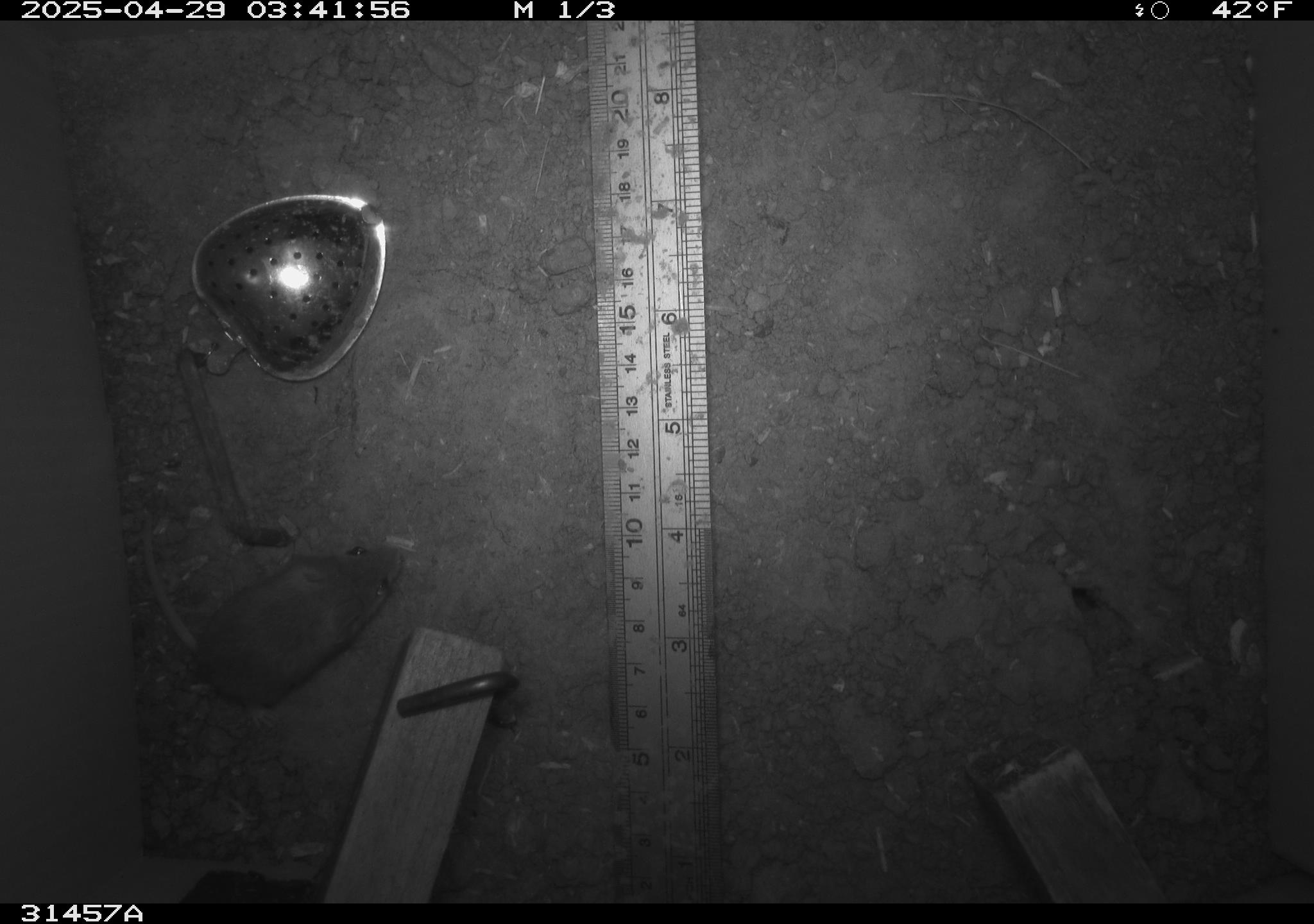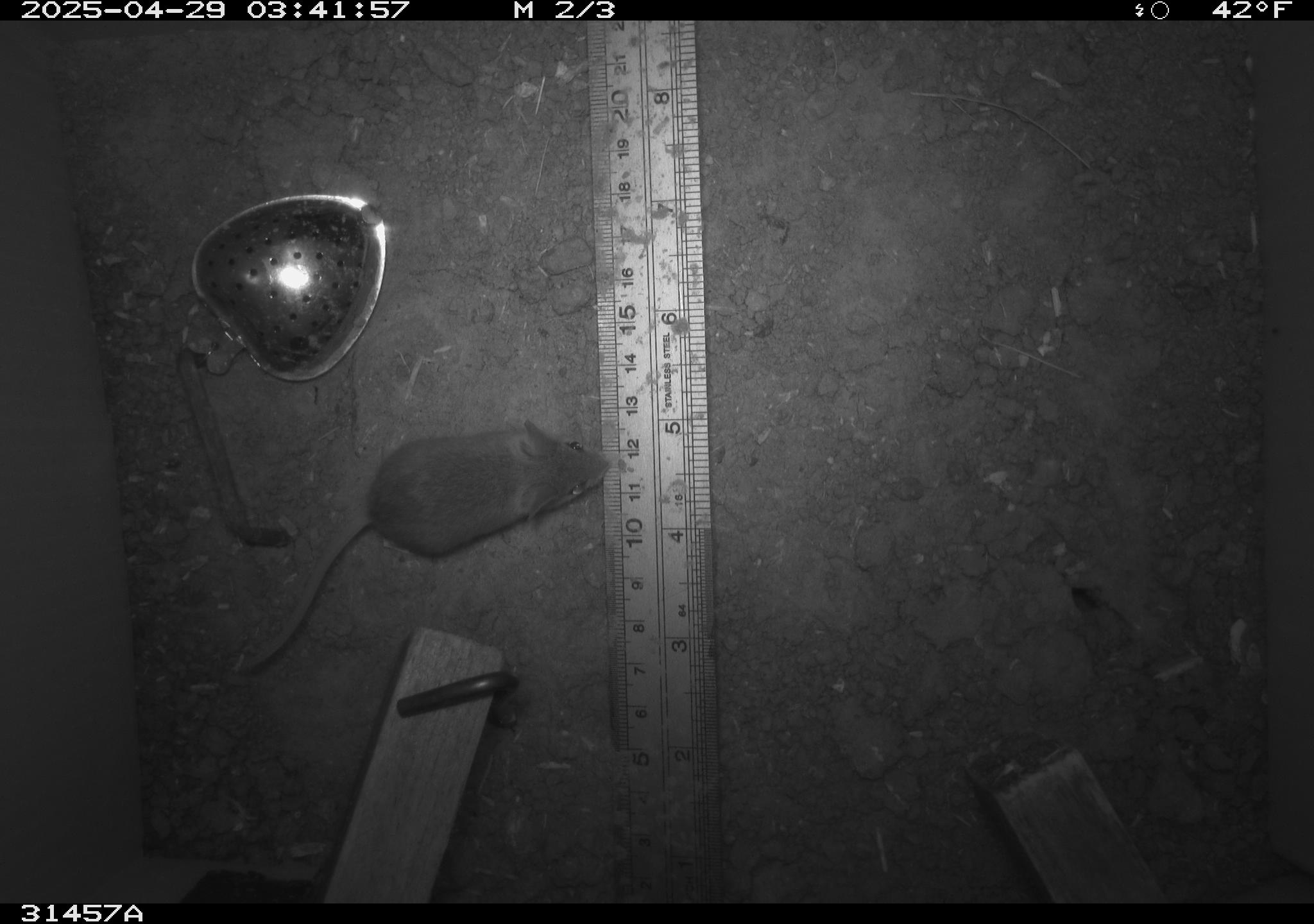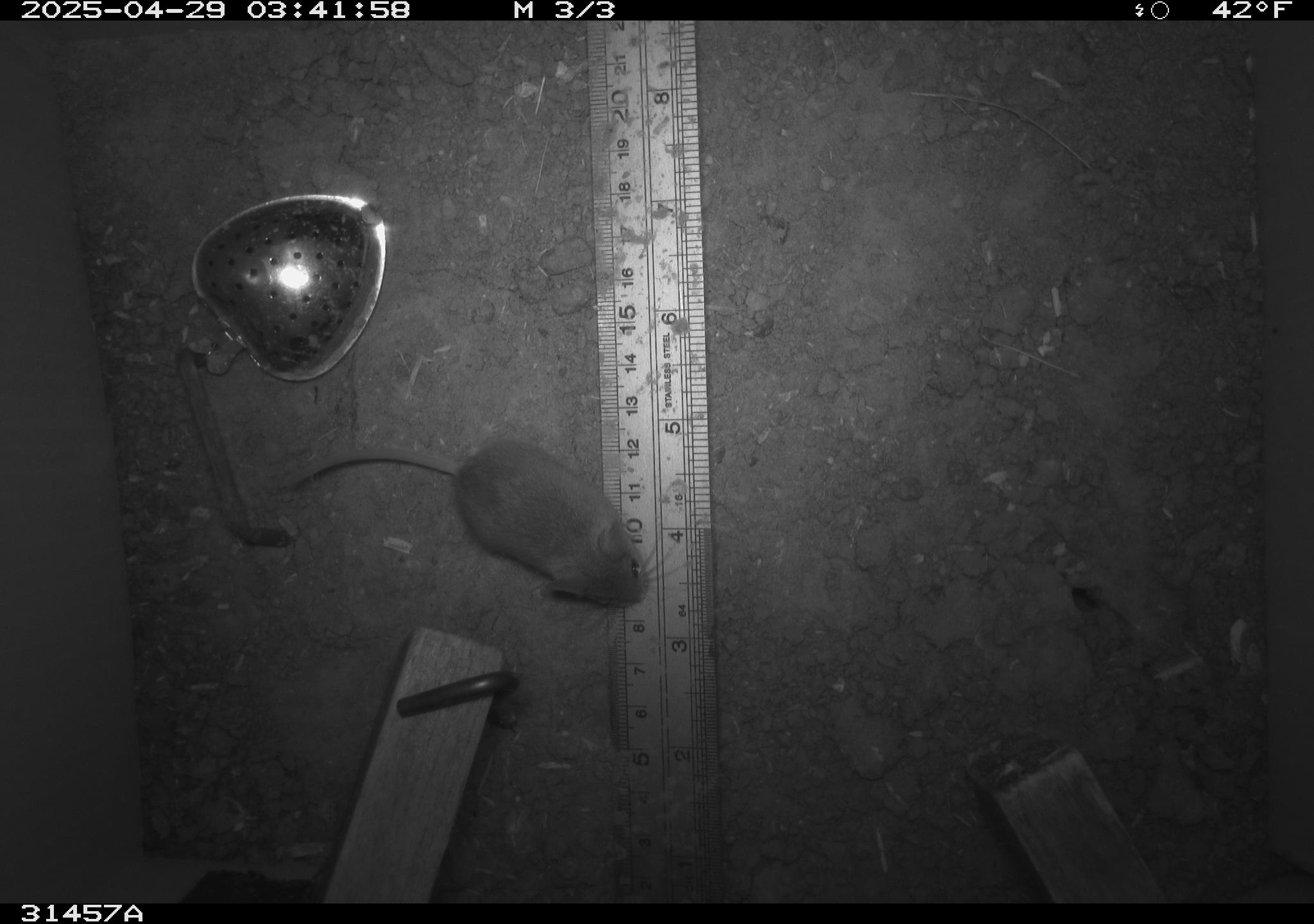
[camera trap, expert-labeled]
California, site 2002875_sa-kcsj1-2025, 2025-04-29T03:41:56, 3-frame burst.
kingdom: Animalia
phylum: Chordata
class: Mammalia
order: Rodentia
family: Muridae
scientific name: Muridae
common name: murids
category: muridae family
Muridae family (murids) (Muridae).